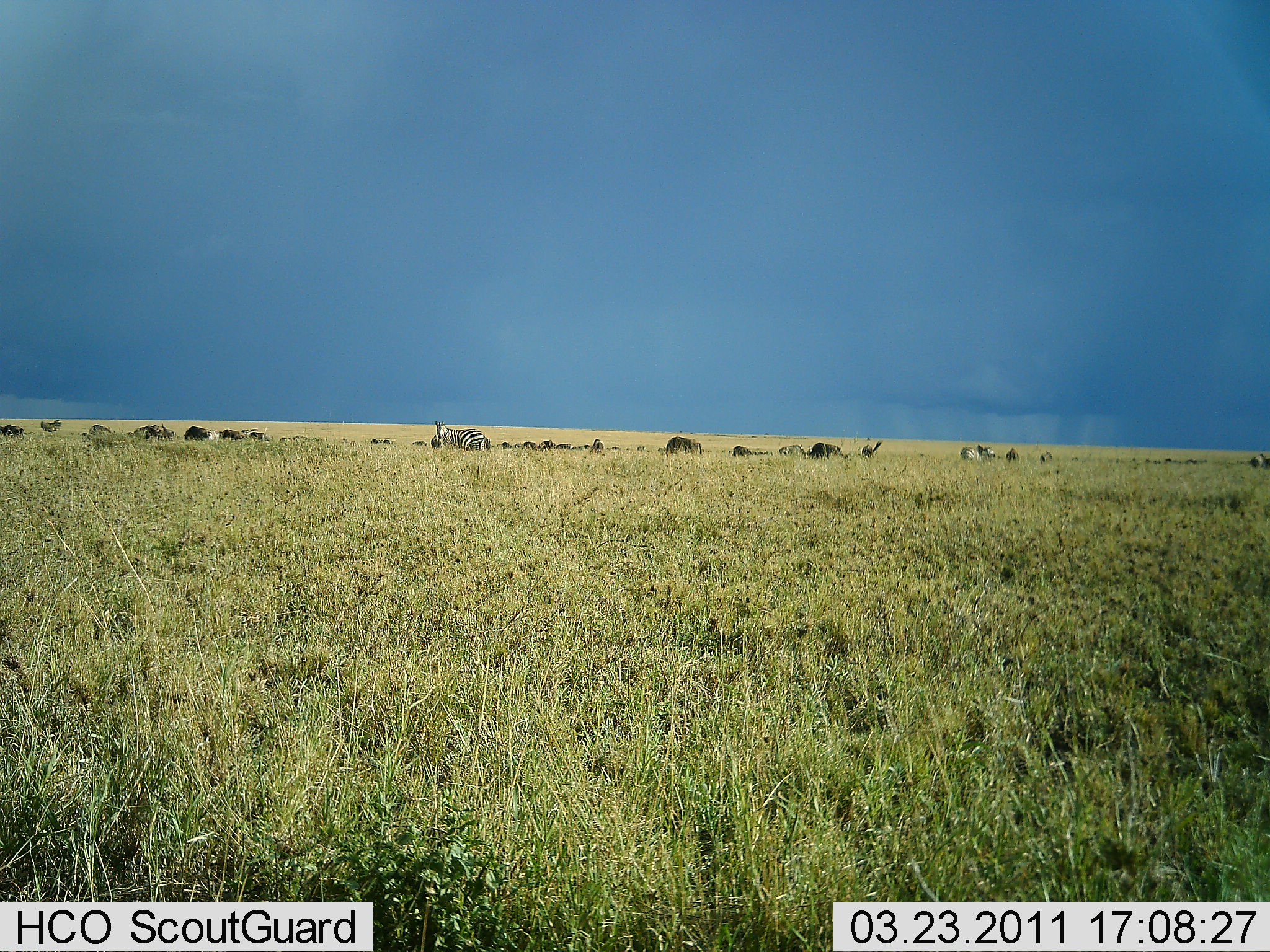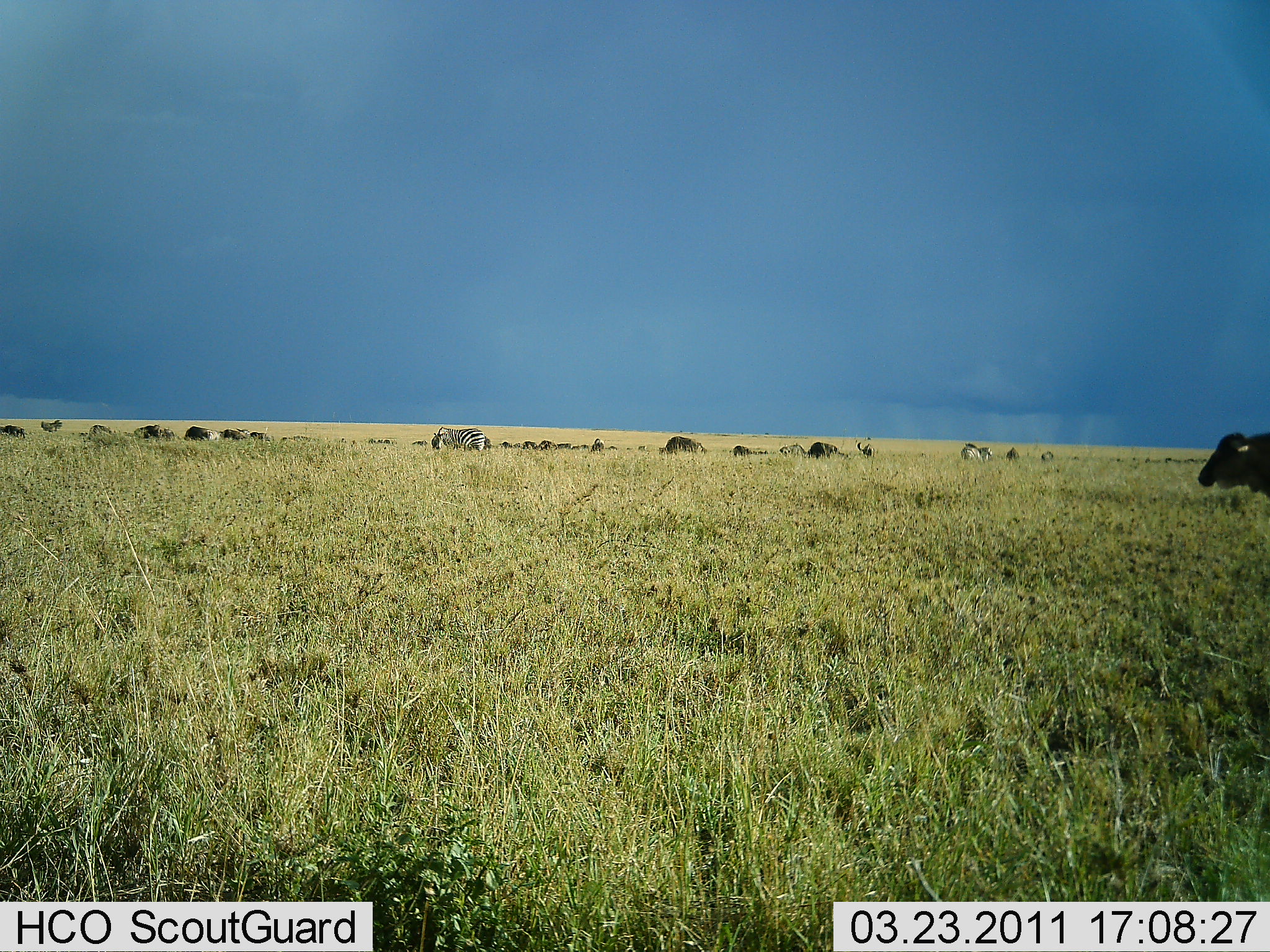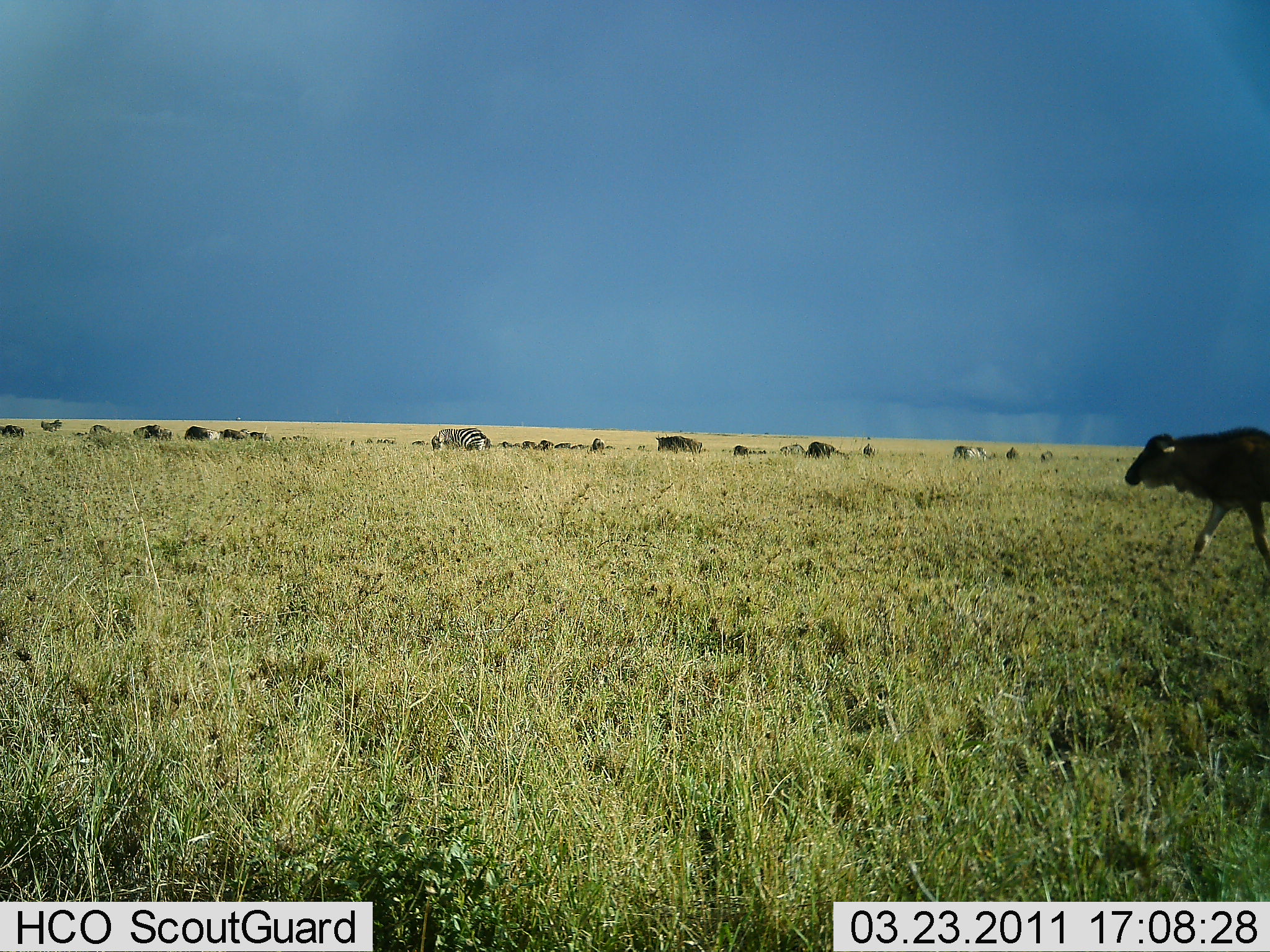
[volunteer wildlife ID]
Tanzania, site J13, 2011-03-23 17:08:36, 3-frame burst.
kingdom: Animalia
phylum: Chordata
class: Mammalia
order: Artiodactyla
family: Bovidae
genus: Connochaetes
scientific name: Connochaetes taurinus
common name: blue wildebeest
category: wildebeest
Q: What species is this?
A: Wildebeest (blue wildebeest) (Connochaetes taurinus).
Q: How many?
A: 11-50.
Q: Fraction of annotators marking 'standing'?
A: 12%.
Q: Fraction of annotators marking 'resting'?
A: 0%.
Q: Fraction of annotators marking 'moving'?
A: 62%.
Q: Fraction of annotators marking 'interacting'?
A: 12%.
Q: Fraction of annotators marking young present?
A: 0%.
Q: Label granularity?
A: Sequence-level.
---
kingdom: Animalia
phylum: Chordata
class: Mammalia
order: Perissodactyla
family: Equidae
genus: Equus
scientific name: Equus quagga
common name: plains zebra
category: zebra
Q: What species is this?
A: Zebra (plains zebra) (Equus quagga).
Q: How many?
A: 1.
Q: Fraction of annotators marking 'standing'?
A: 29%.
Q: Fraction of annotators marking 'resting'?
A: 0%.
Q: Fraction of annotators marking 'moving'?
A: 0%.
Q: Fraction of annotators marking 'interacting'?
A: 14%.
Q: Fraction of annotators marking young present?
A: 0%.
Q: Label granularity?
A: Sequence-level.